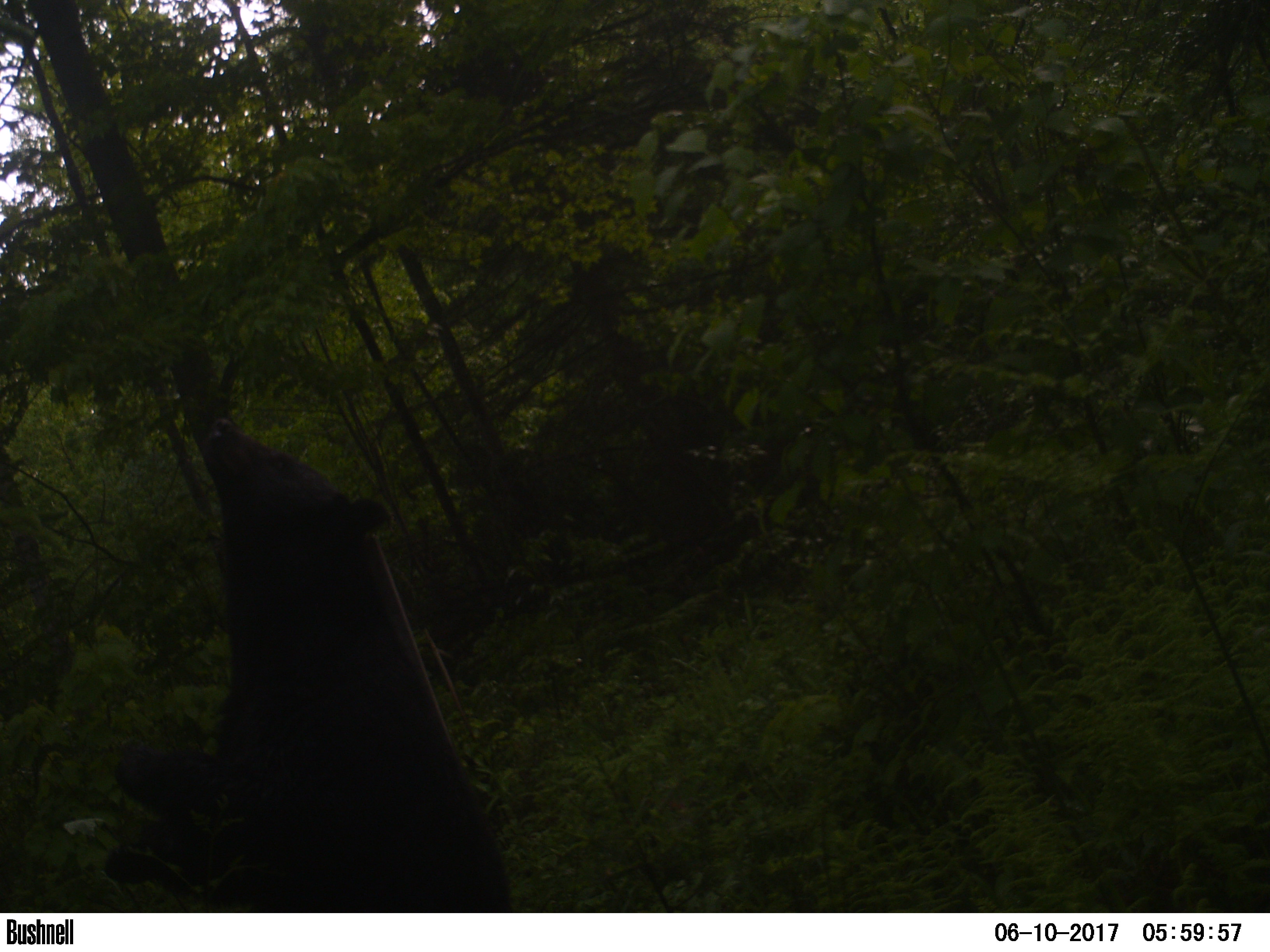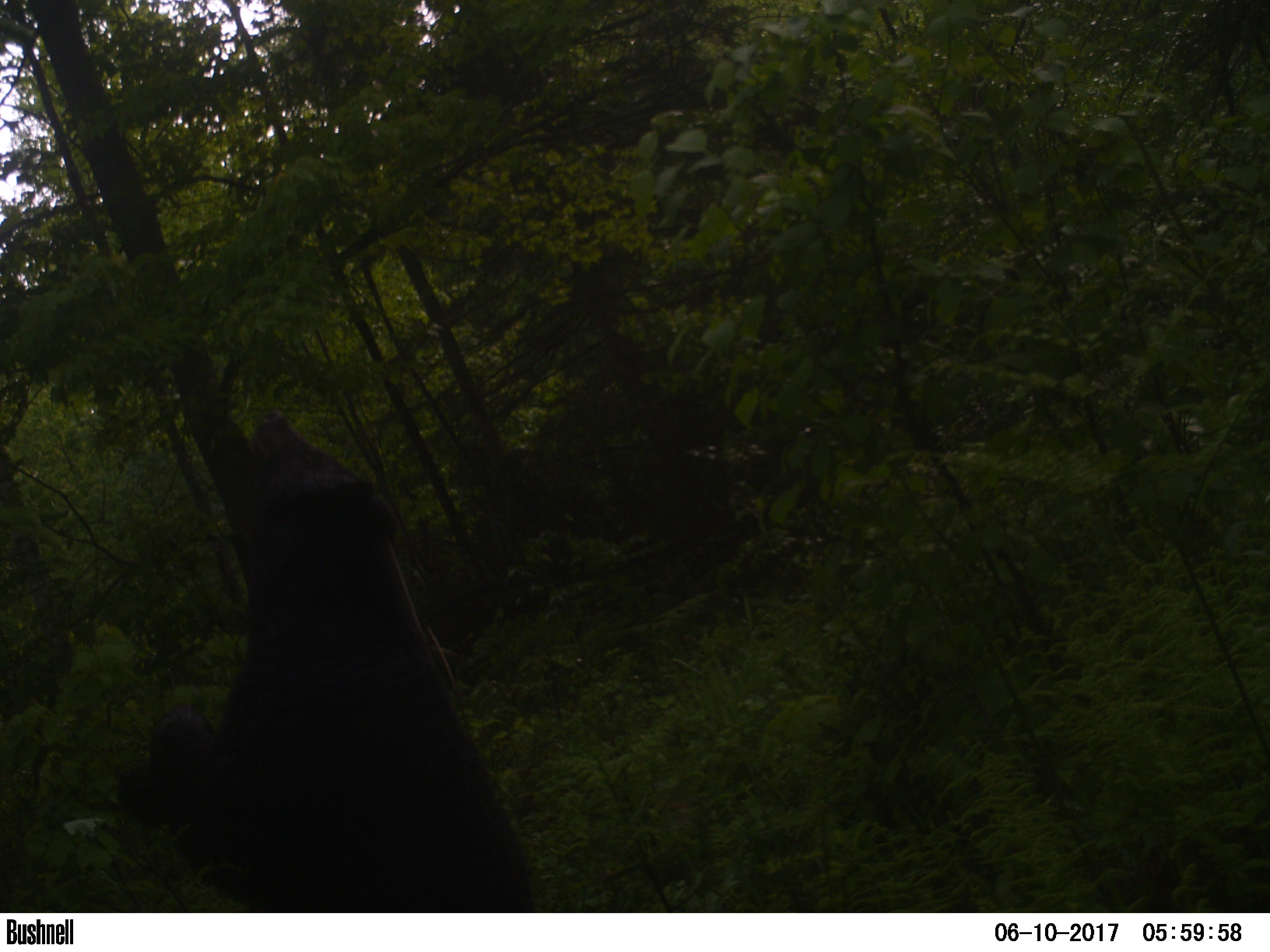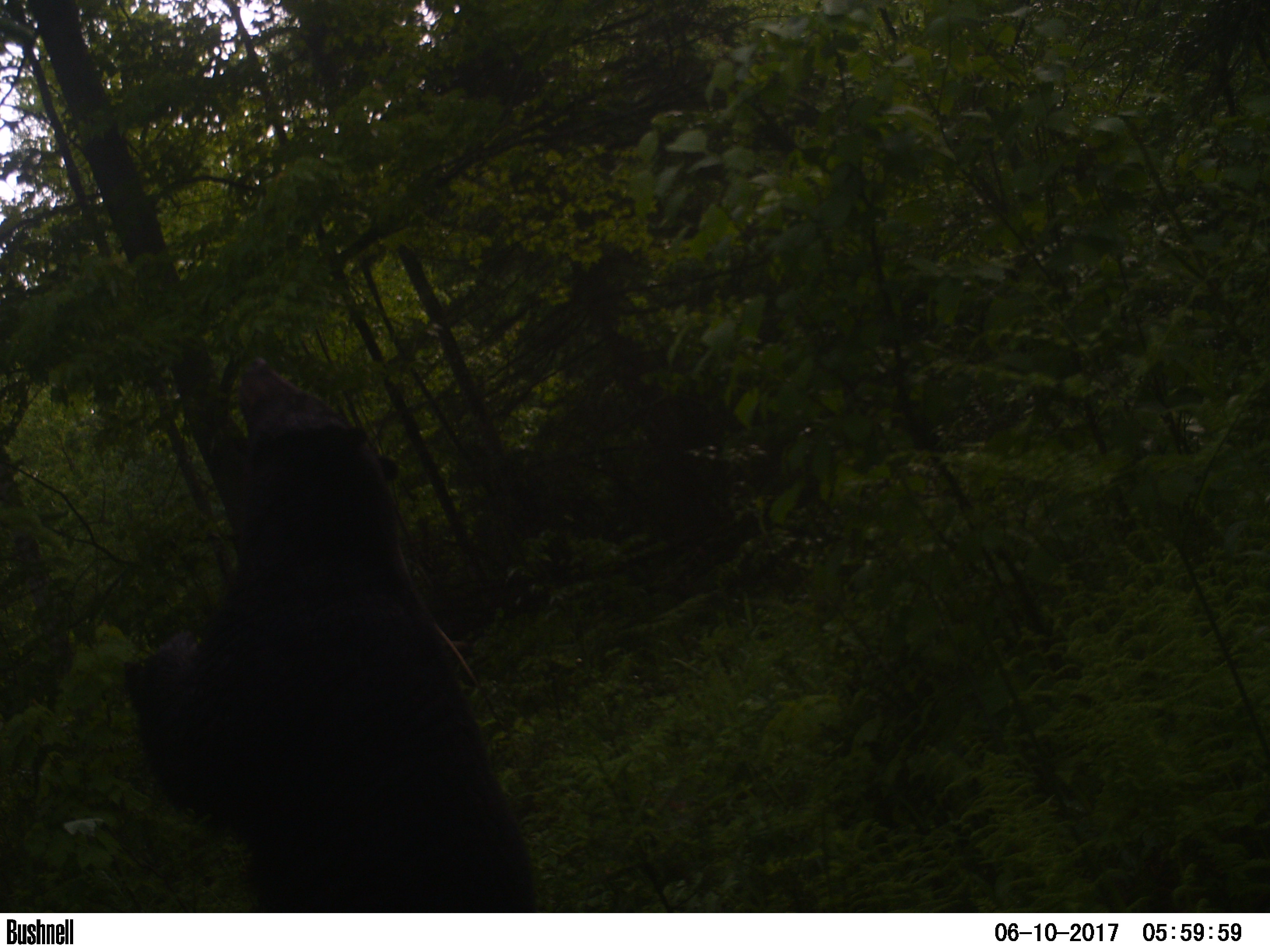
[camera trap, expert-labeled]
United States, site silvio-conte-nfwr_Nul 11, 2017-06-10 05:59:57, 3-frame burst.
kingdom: Animalia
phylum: Chordata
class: Mammalia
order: Carnivora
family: Ursidae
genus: Ursus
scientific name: Ursus americanus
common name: black bear